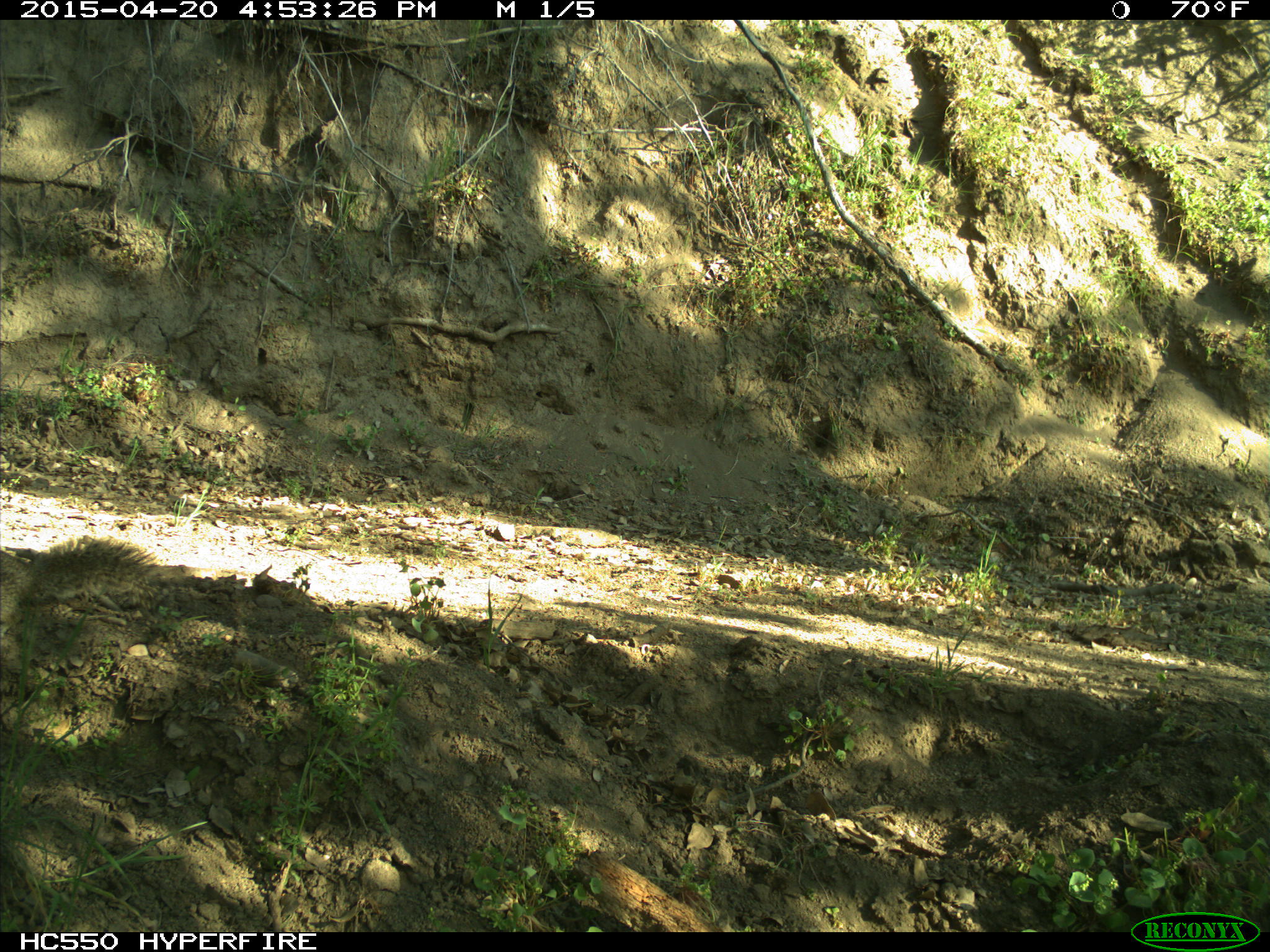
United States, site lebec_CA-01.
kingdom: Animalia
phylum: Chordata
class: Mammalia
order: Rodentia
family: Sciuridae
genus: Otospermophilus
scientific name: Otospermophilus beecheyi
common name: california ground squirrel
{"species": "Otospermophilus beecheyi (california ground squirrel)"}